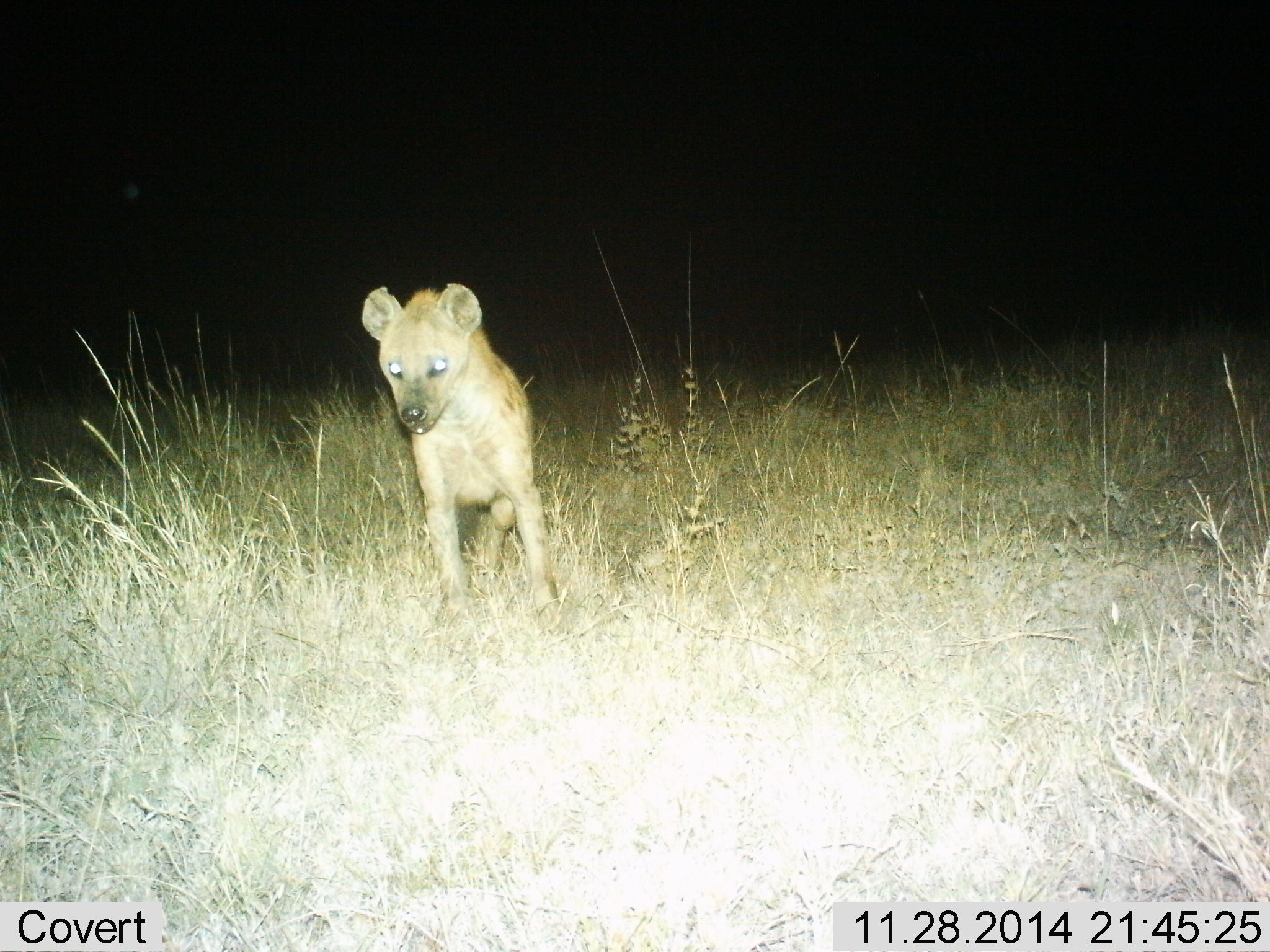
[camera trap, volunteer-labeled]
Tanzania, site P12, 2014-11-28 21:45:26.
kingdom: Animalia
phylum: Chordata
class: Mammalia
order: Carnivora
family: Hyaenidae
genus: Crocuta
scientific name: Crocuta crocuta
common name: spotted hyena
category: hyenaspotted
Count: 1.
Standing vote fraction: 80%.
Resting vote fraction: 0%.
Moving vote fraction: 20%.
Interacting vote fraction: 0%.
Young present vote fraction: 0%.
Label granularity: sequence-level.